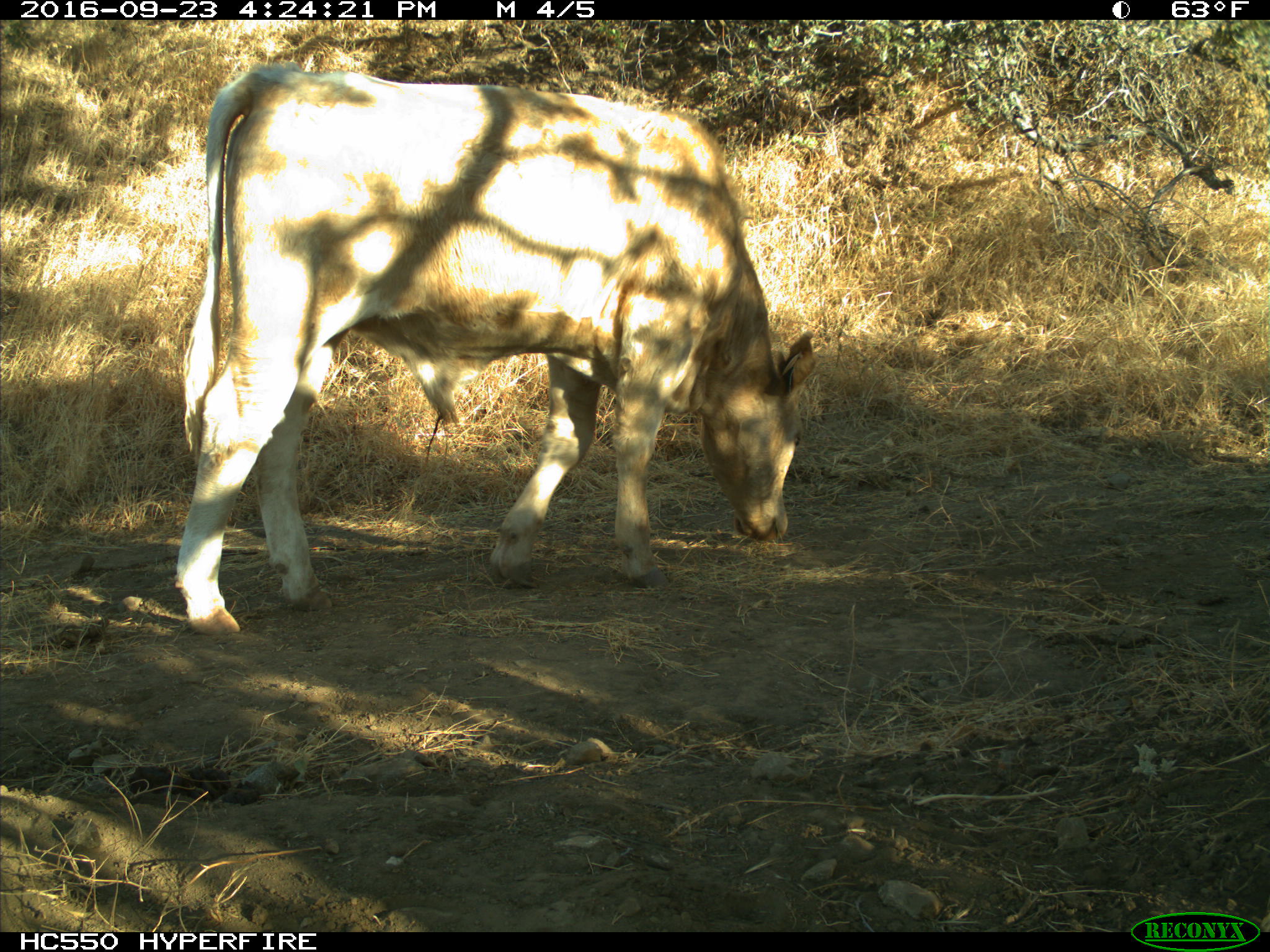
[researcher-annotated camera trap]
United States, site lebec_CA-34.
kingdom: Animalia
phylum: Chordata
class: Mammalia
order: Artiodactyla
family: Bovidae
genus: Bos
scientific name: Bos taurus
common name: domestic cow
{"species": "Bos taurus (domestic cow)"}